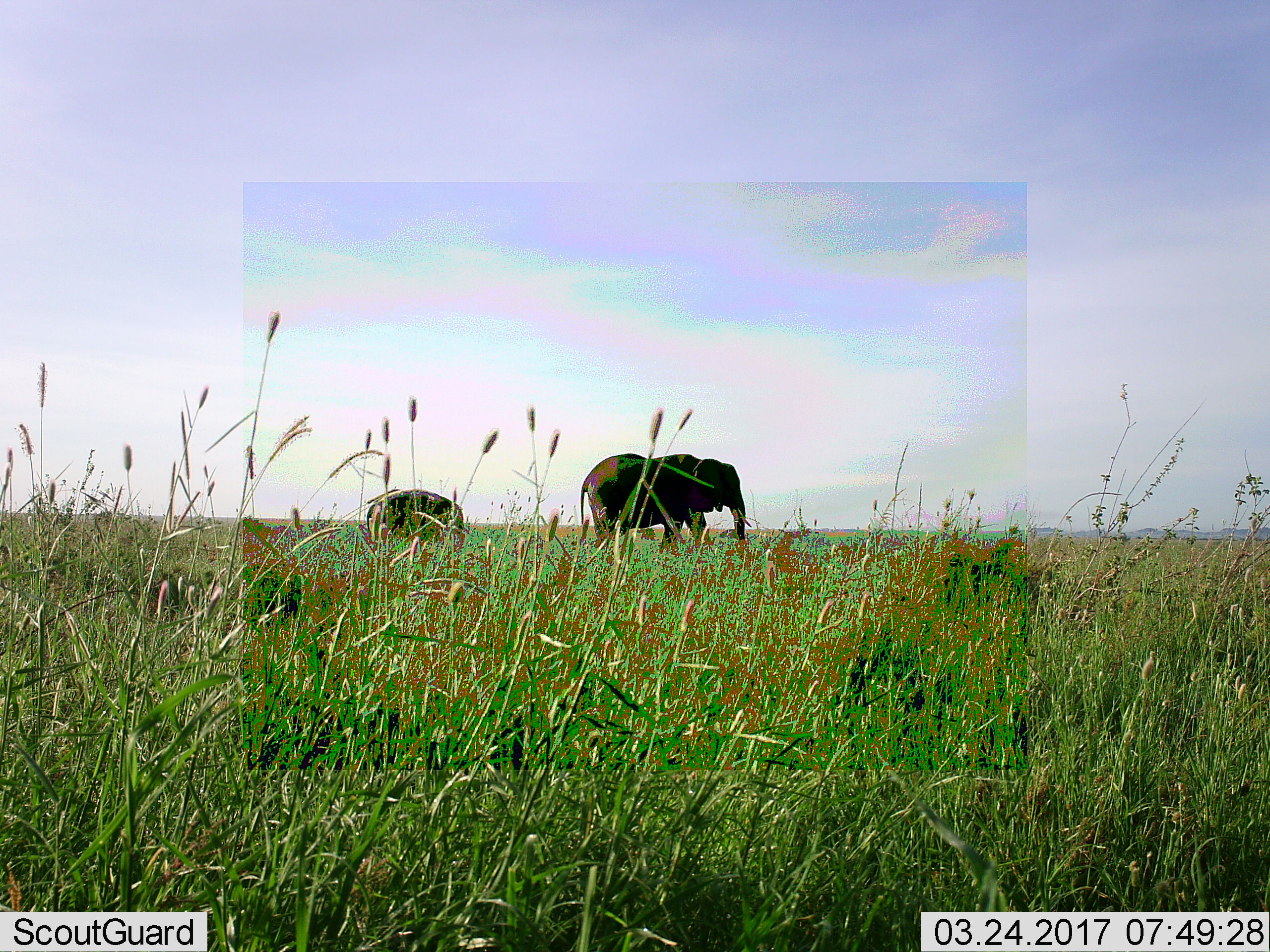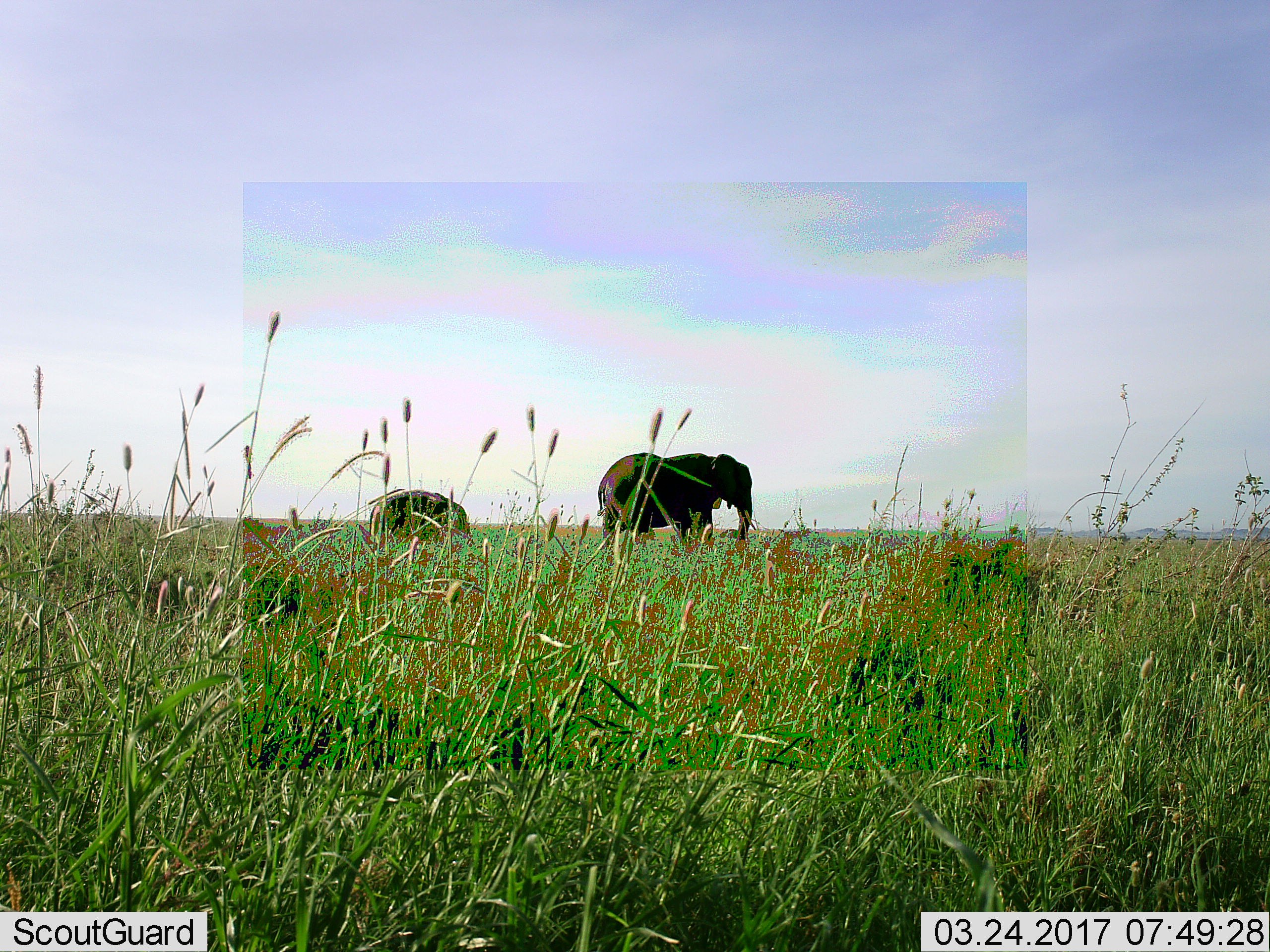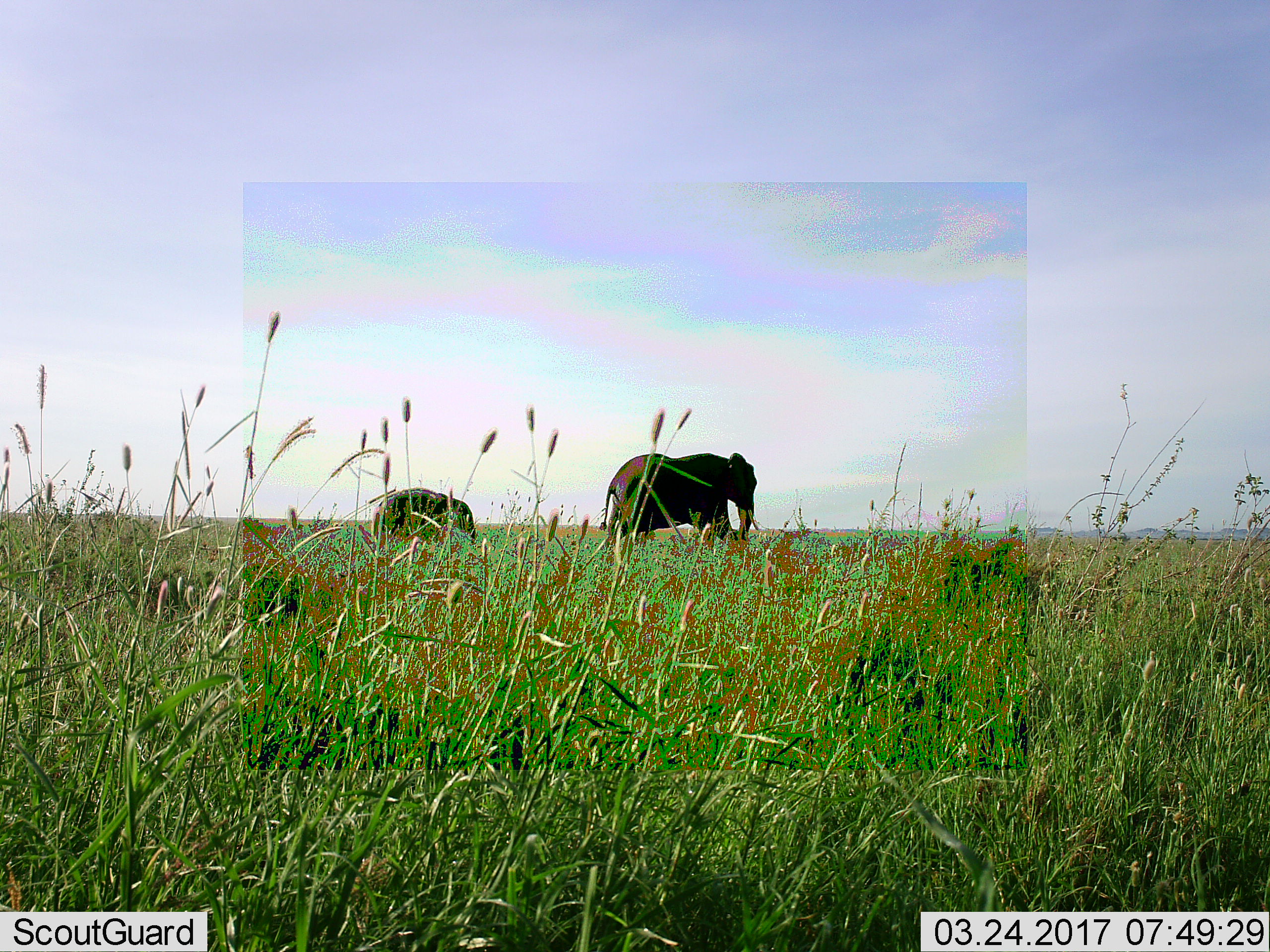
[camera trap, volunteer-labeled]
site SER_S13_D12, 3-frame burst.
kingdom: Animalia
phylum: Chordata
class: Mammalia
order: Proboscidea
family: Elephantidae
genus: Loxodonta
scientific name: Loxodonta africana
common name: african bush elephant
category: elephant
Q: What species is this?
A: Elephant (african bush elephant) (Loxodonta africana).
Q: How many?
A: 2.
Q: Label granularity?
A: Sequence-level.